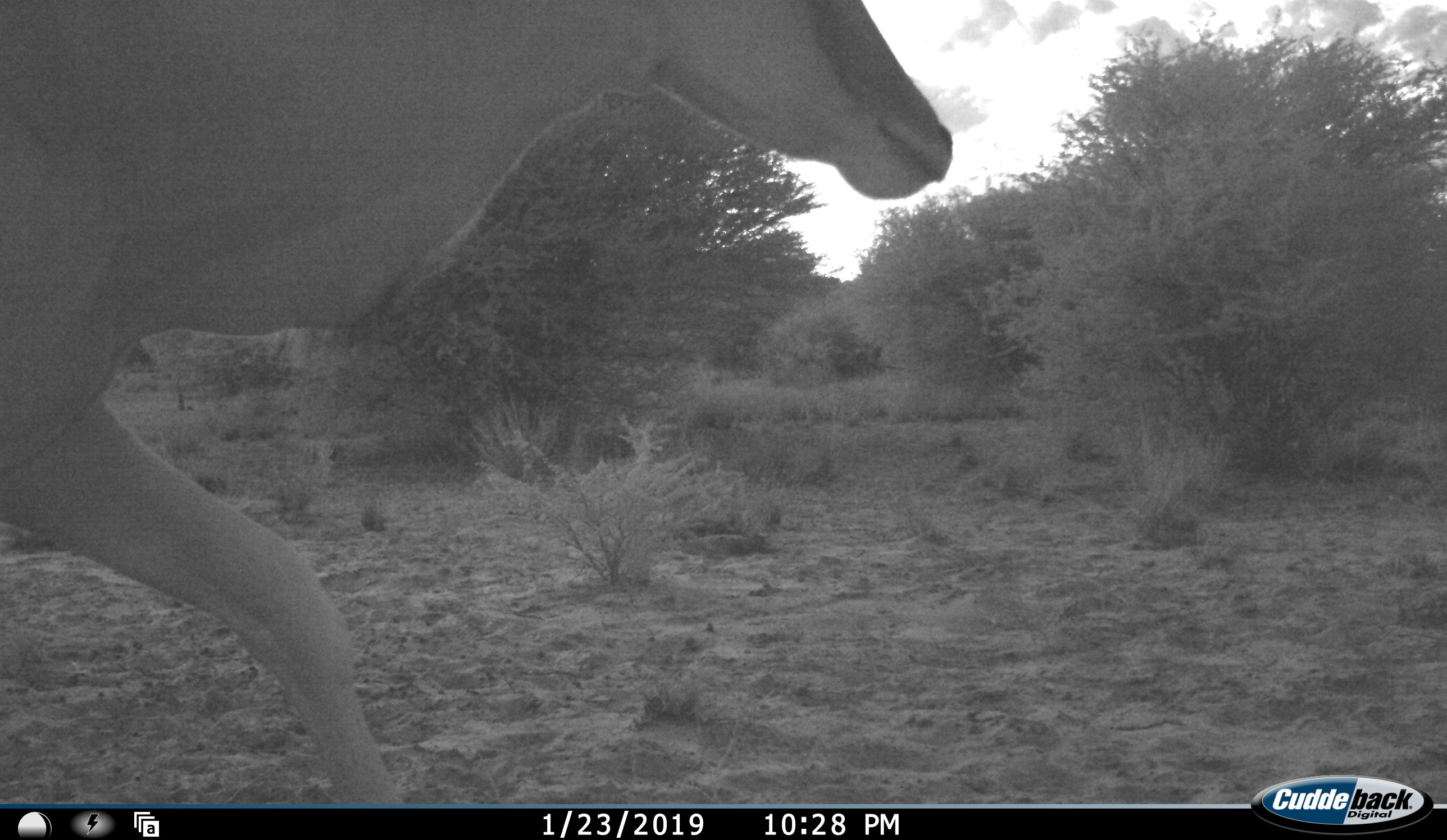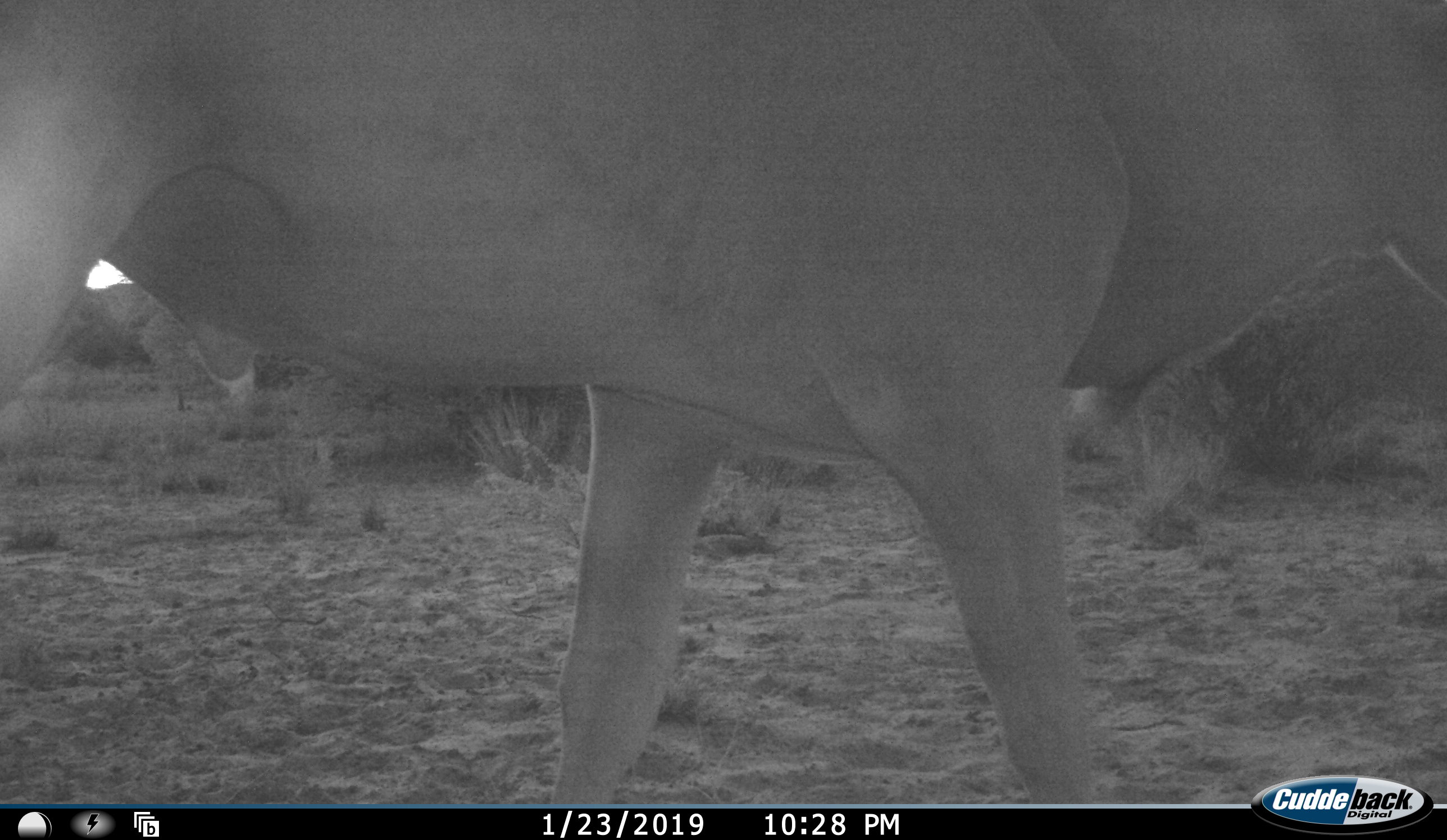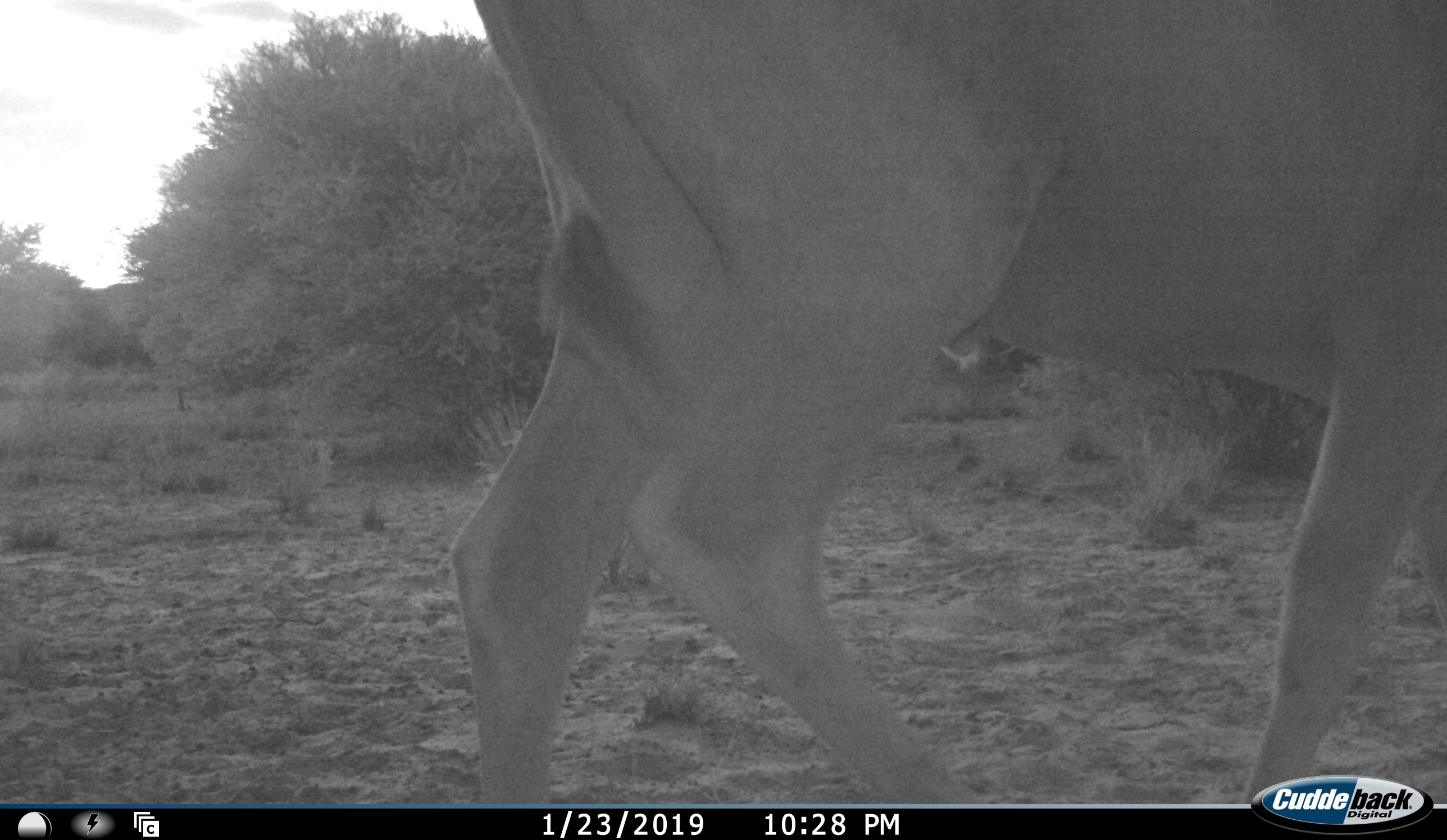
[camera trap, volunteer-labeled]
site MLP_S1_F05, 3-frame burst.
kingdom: Animalia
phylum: Chordata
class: Mammalia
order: Artiodactyla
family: Bovidae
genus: Tragelaphus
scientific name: Tragelaphus oryx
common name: eland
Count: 1.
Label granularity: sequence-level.